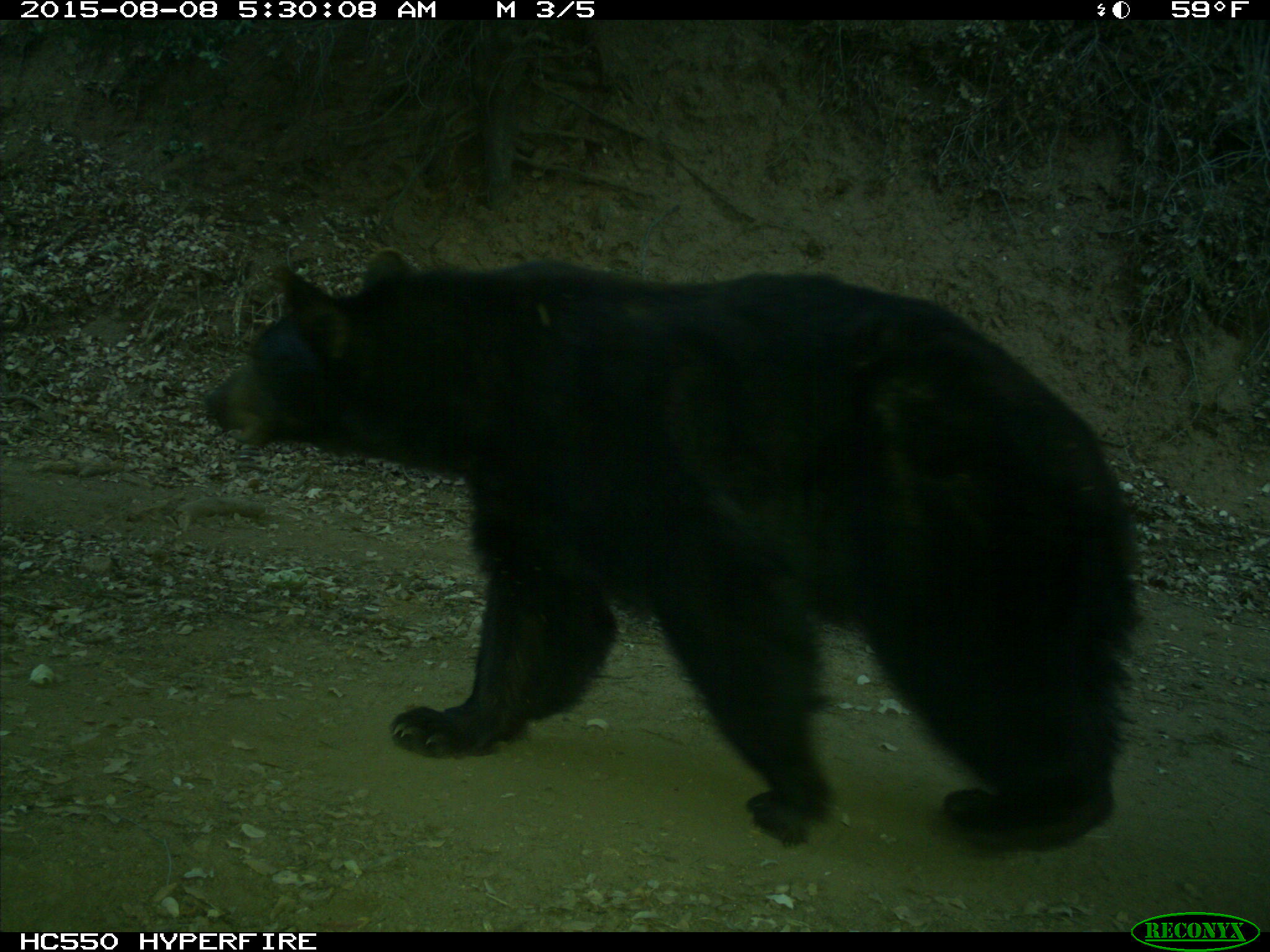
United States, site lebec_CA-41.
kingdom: Animalia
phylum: Chordata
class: Mammalia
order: Carnivora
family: Ursidae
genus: Ursus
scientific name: Ursus americanus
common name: american black bear